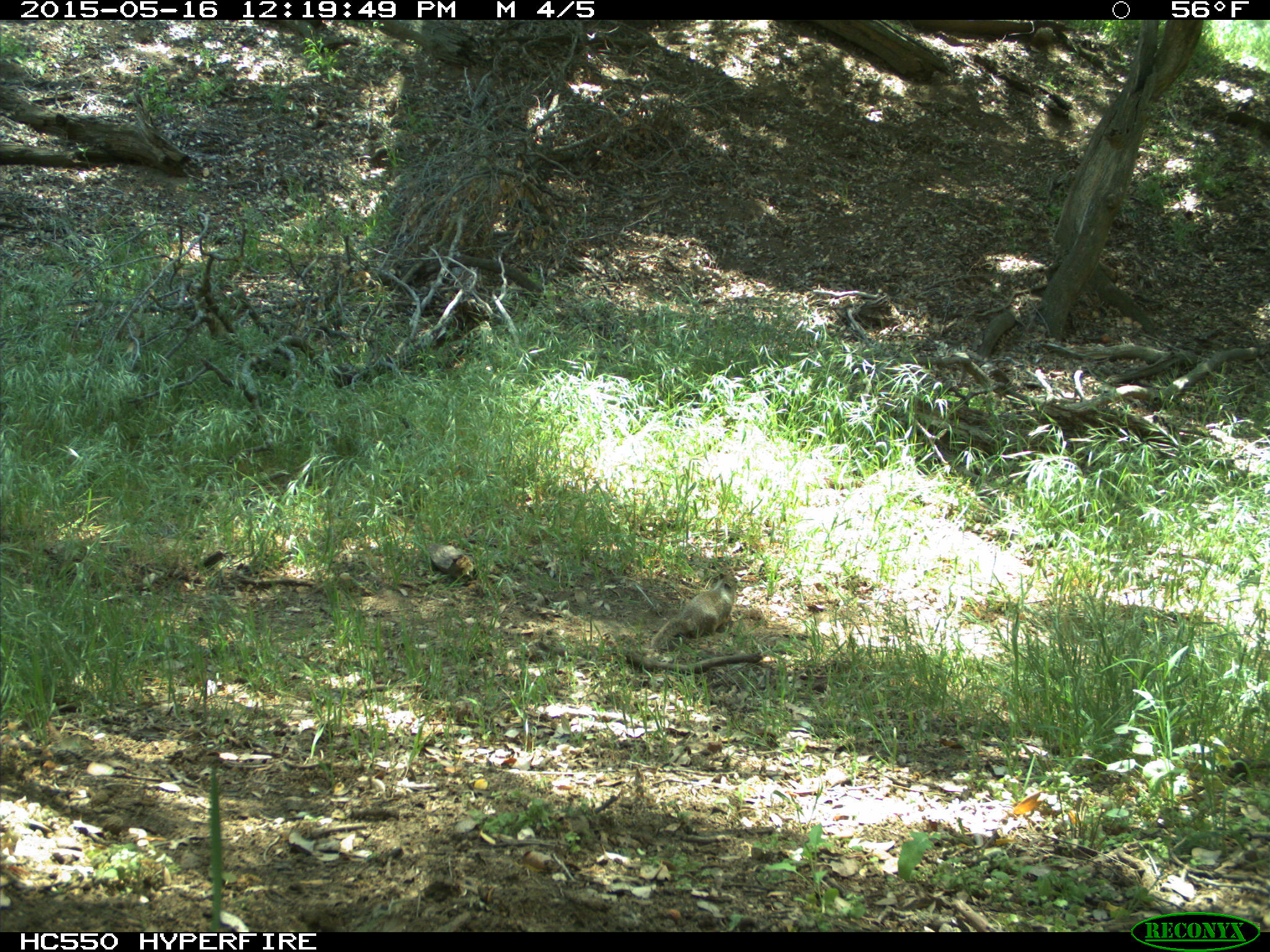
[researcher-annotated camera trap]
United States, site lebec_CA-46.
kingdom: Animalia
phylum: Chordata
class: Mammalia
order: Rodentia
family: Sciuridae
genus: Otospermophilus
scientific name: Otospermophilus beecheyi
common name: california ground squirrel